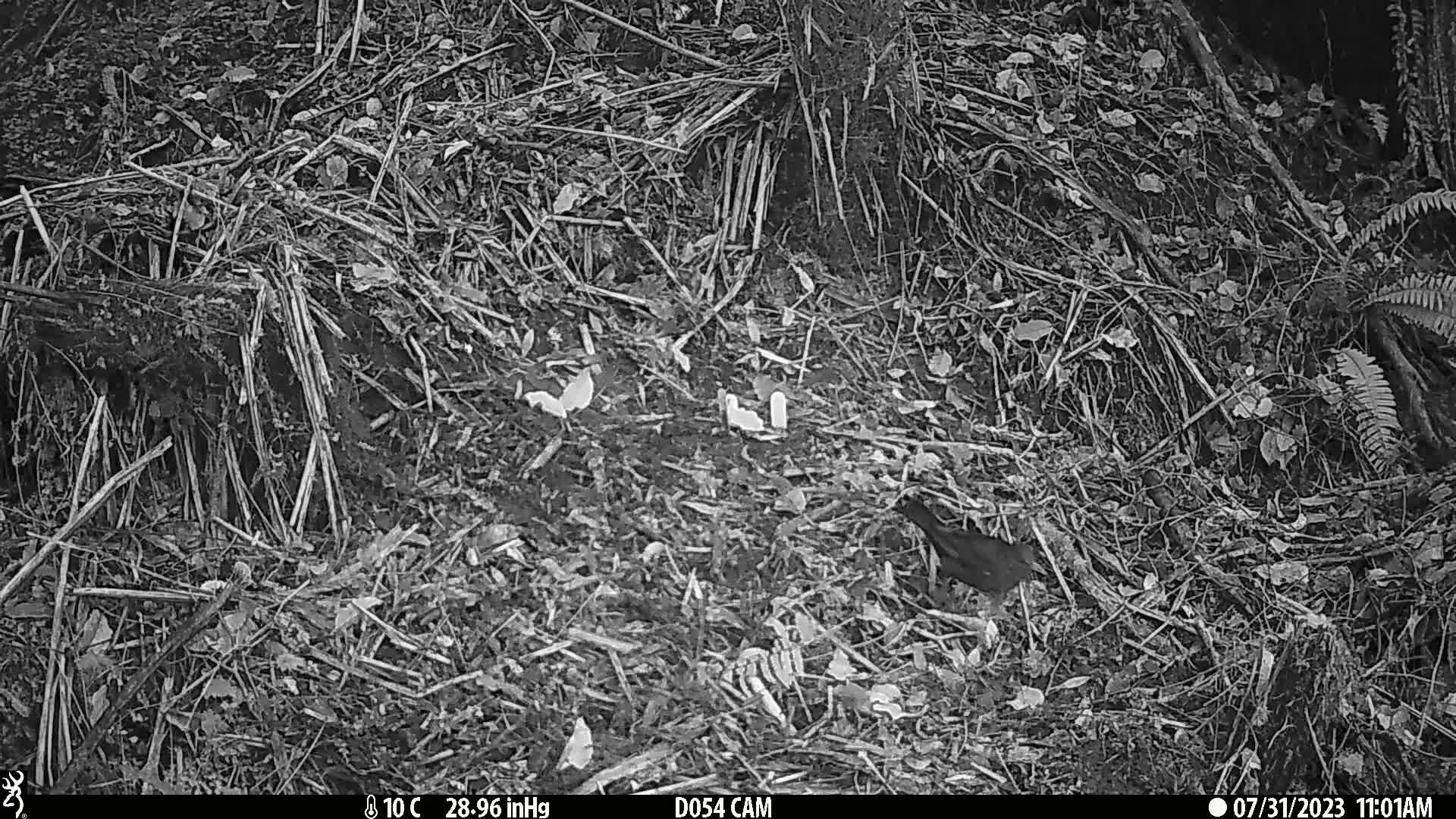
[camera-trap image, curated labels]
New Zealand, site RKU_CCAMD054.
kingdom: Animalia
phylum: Chordata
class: Aves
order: Passeriformes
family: Turdidae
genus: Turdus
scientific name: Turdus merula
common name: eurasian blackbird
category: blackbird